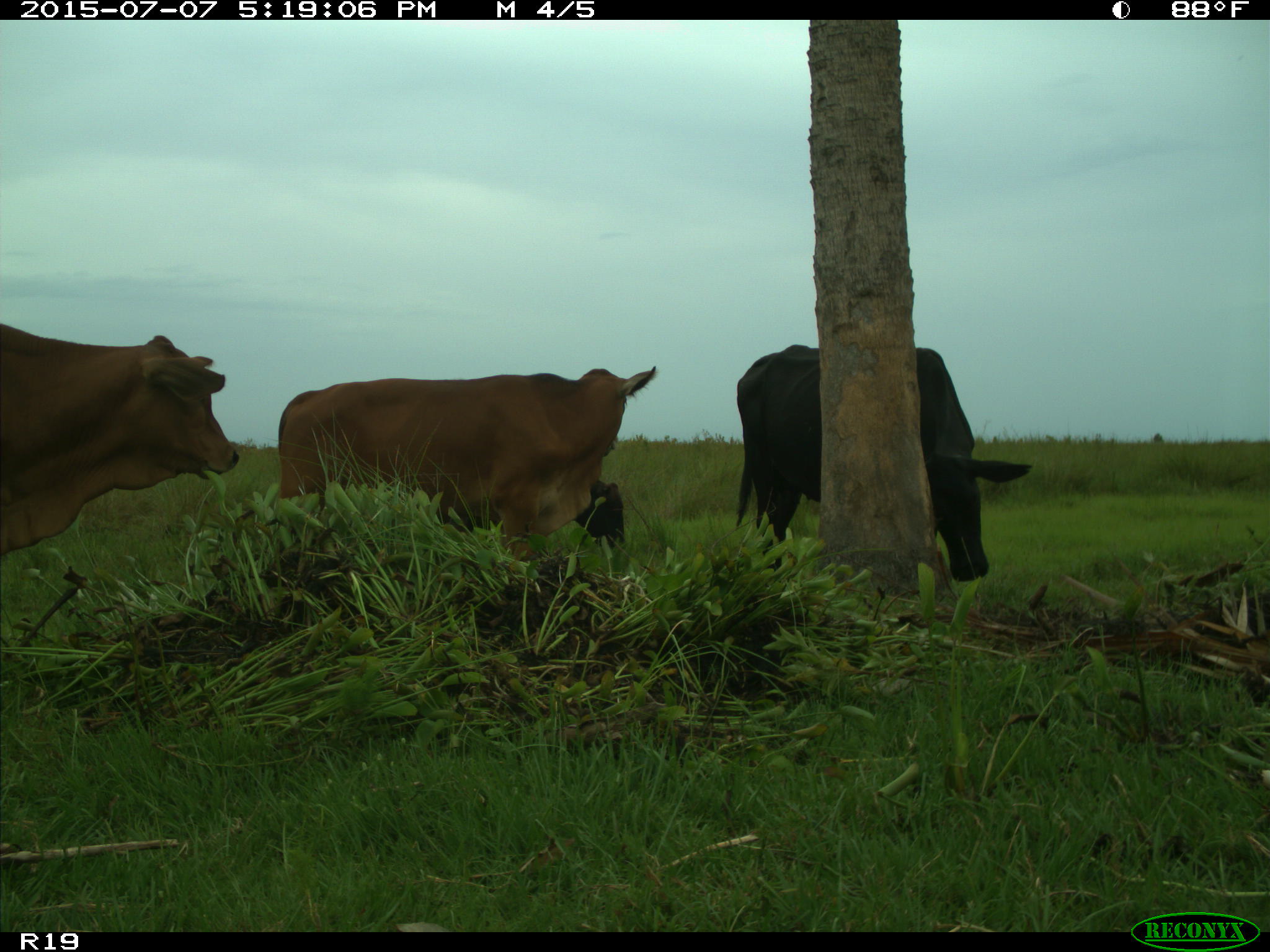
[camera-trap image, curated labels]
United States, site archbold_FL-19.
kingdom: Animalia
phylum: Chordata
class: Mammalia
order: Artiodactyla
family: Bovidae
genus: Bos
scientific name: Bos taurus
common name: domestic cow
Bos taurus (domestic cow).